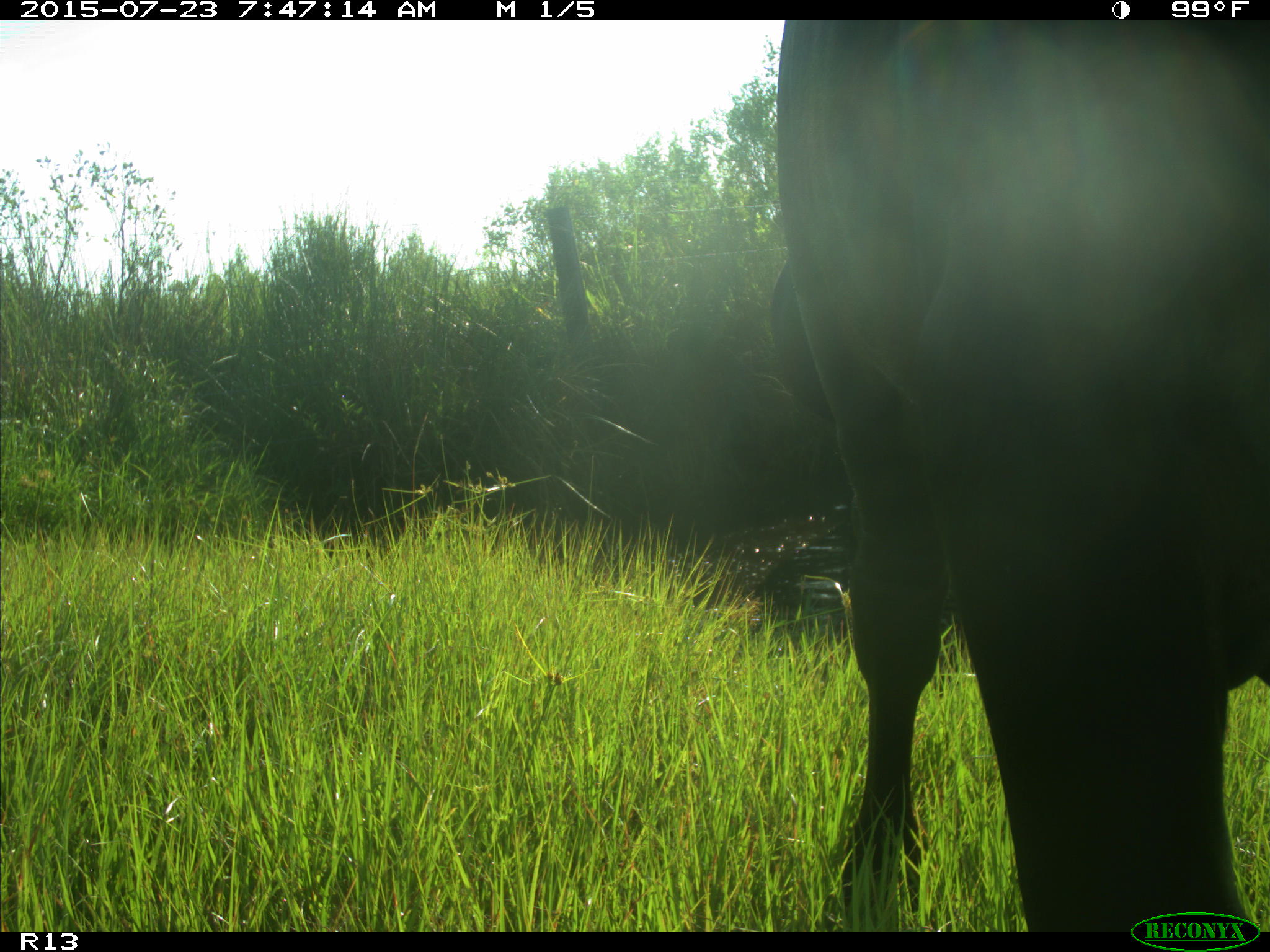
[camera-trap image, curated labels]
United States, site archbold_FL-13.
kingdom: Animalia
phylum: Chordata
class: Mammalia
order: Artiodactyla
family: Bovidae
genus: Bos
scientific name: Bos taurus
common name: domestic cow